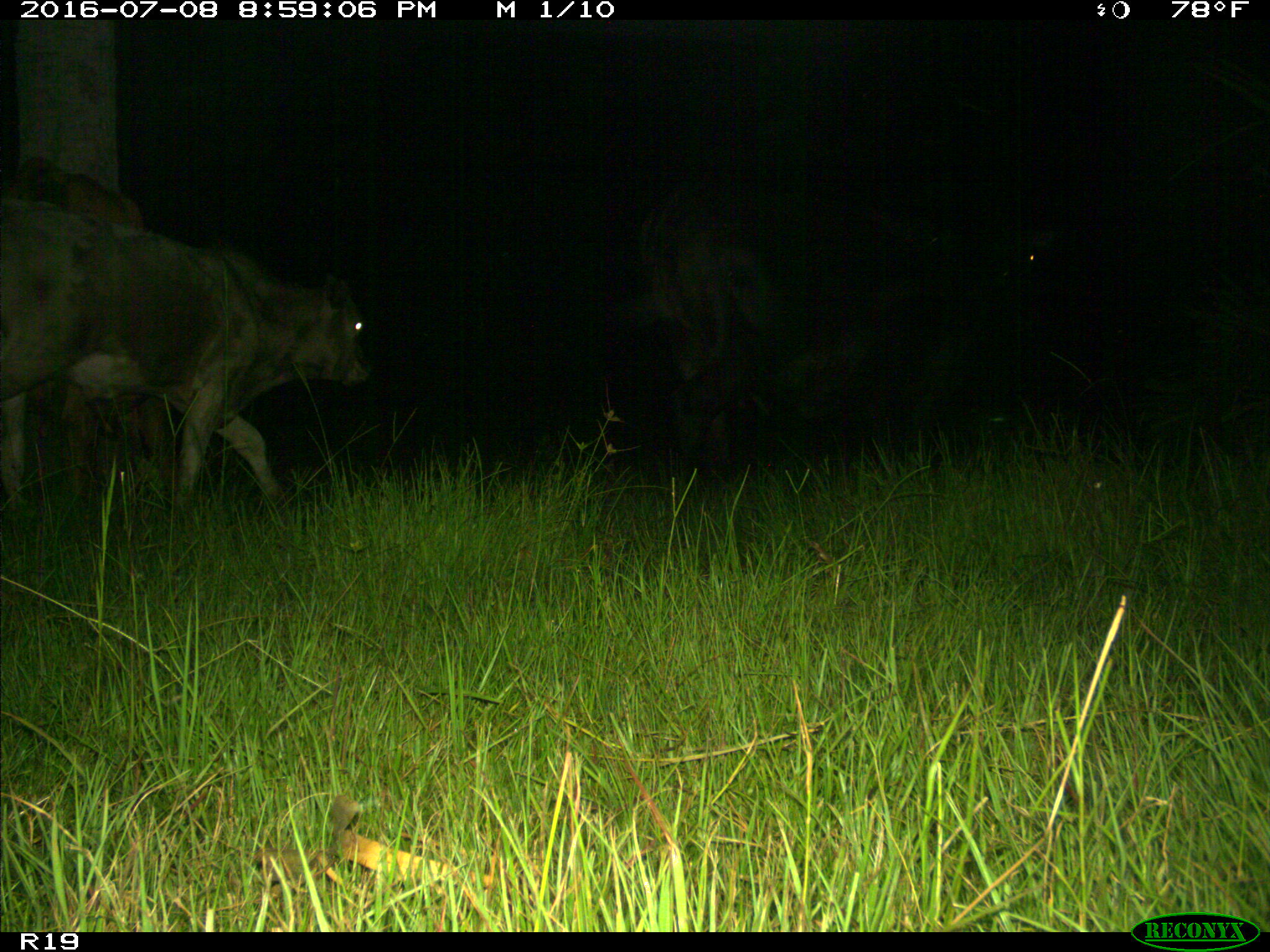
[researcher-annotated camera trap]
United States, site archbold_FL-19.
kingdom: Animalia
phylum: Chordata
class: Mammalia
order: Artiodactyla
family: Bovidae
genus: Bos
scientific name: Bos taurus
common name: domestic cow